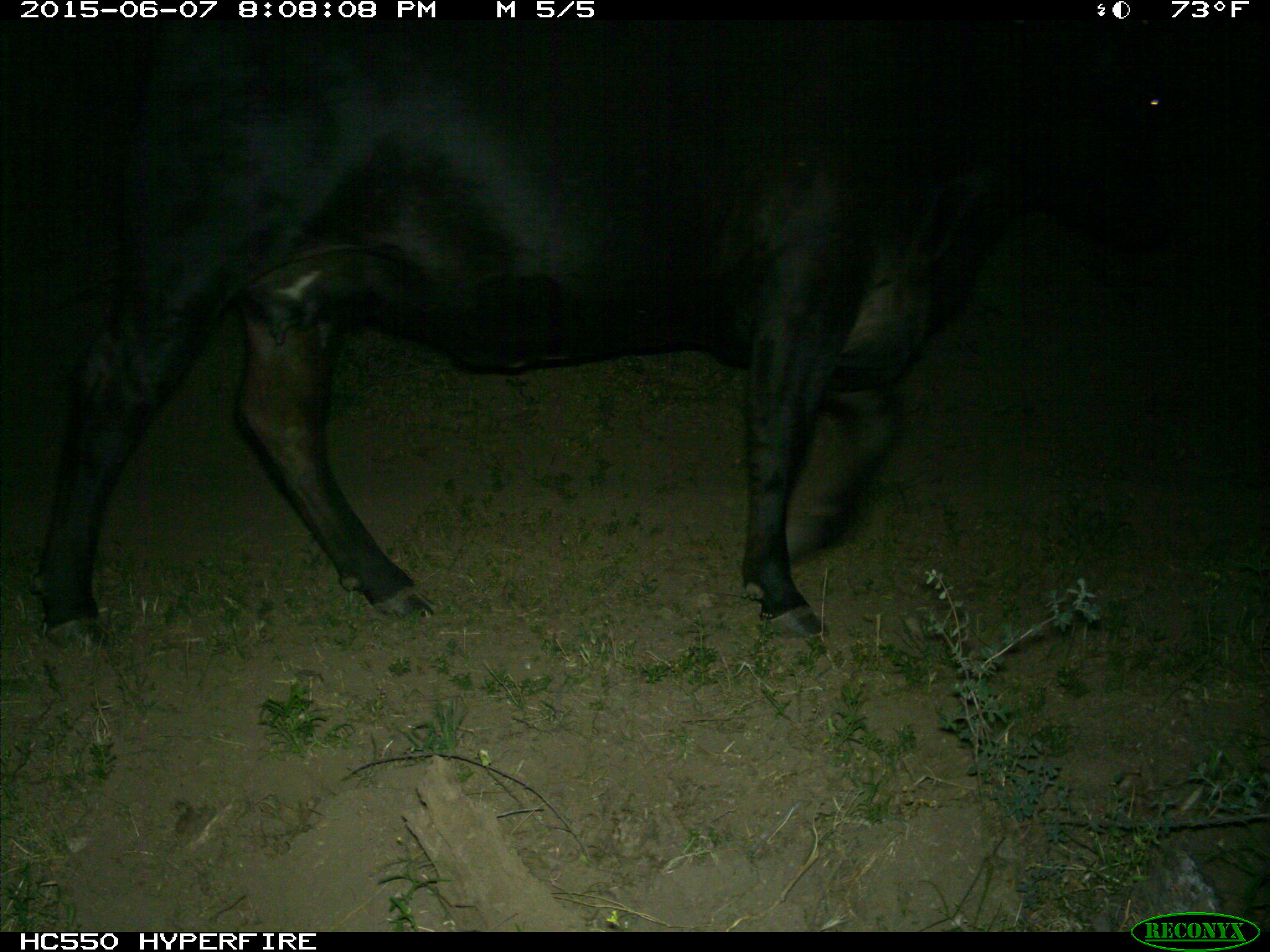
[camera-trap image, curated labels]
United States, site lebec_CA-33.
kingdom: Animalia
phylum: Chordata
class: Mammalia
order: Artiodactyla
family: Bovidae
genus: Bos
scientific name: Bos taurus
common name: domestic cow